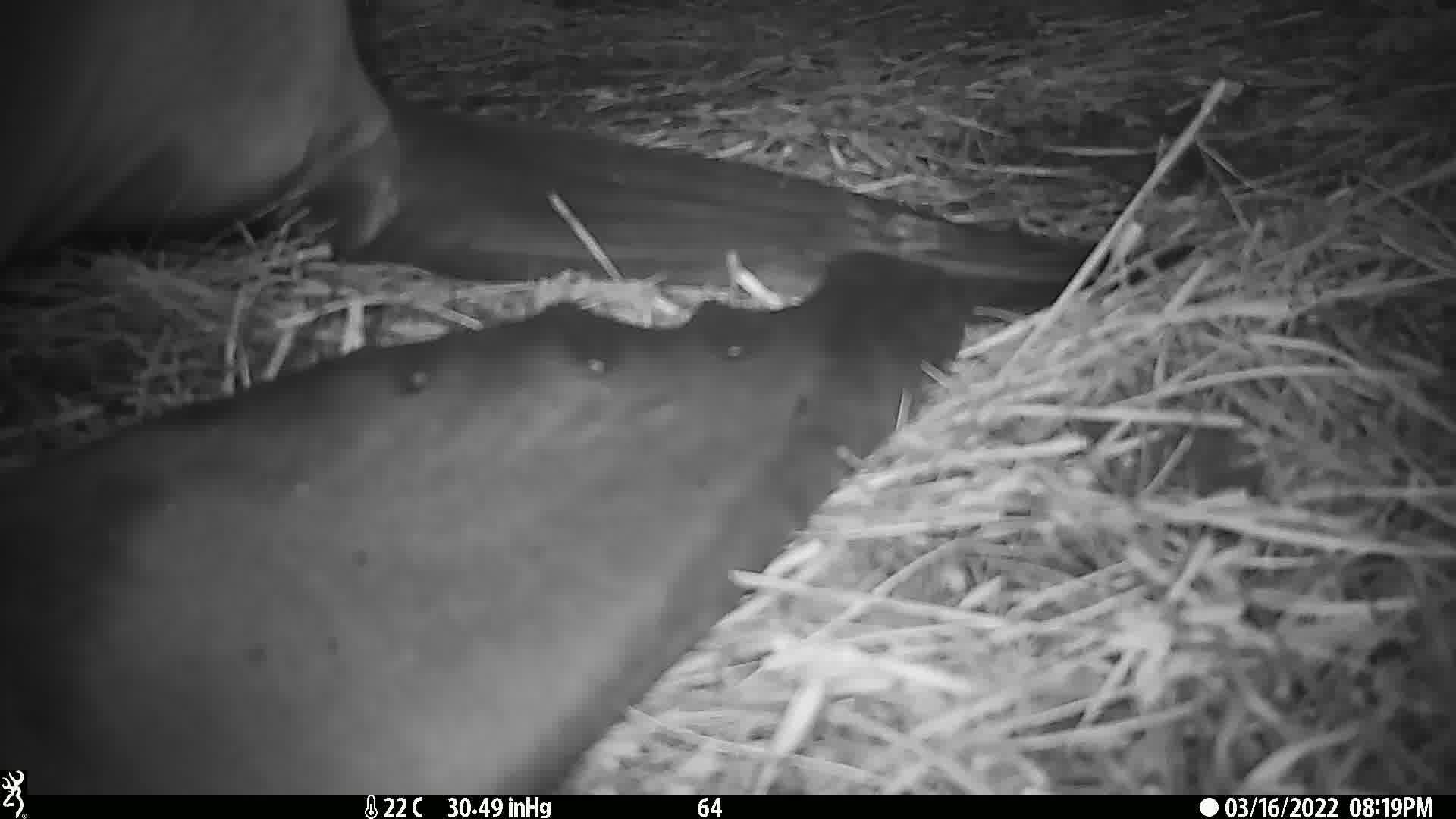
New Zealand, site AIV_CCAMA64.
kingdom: Animalia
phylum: Chordata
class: Mammalia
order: Carnivora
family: Otariidae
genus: Phocarctos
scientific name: Phocarctos hookeri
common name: new zealand sea lion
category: sealion